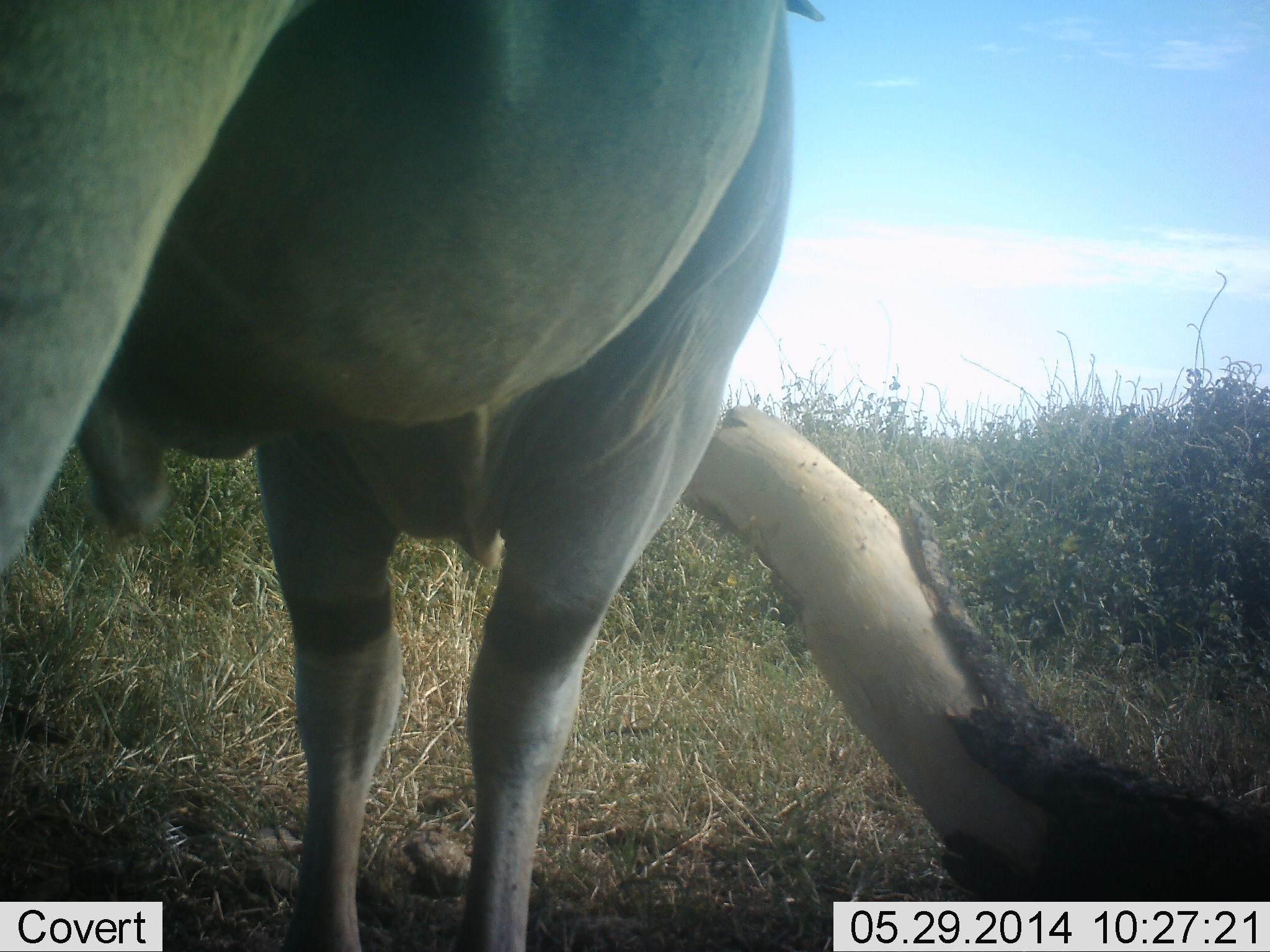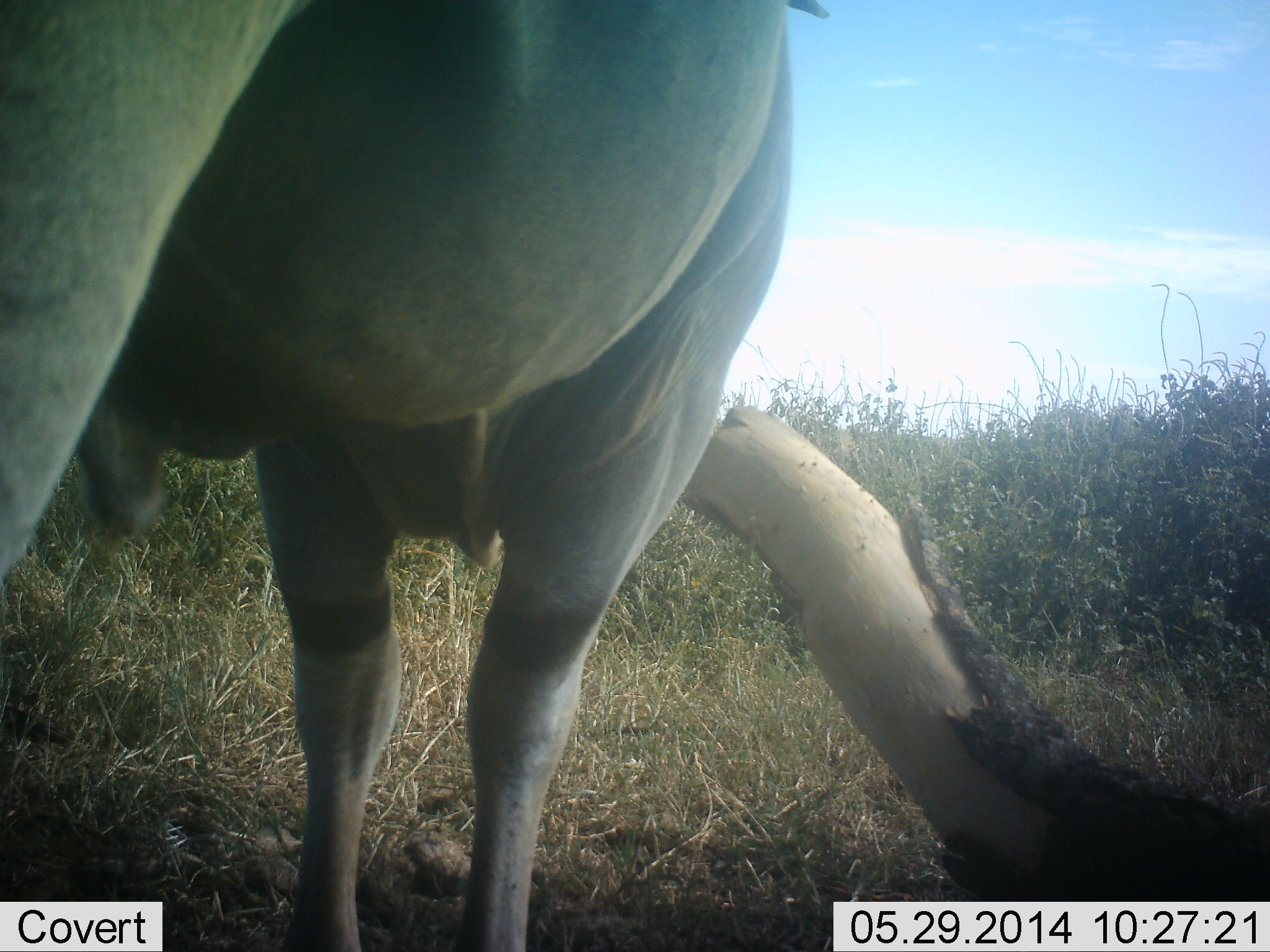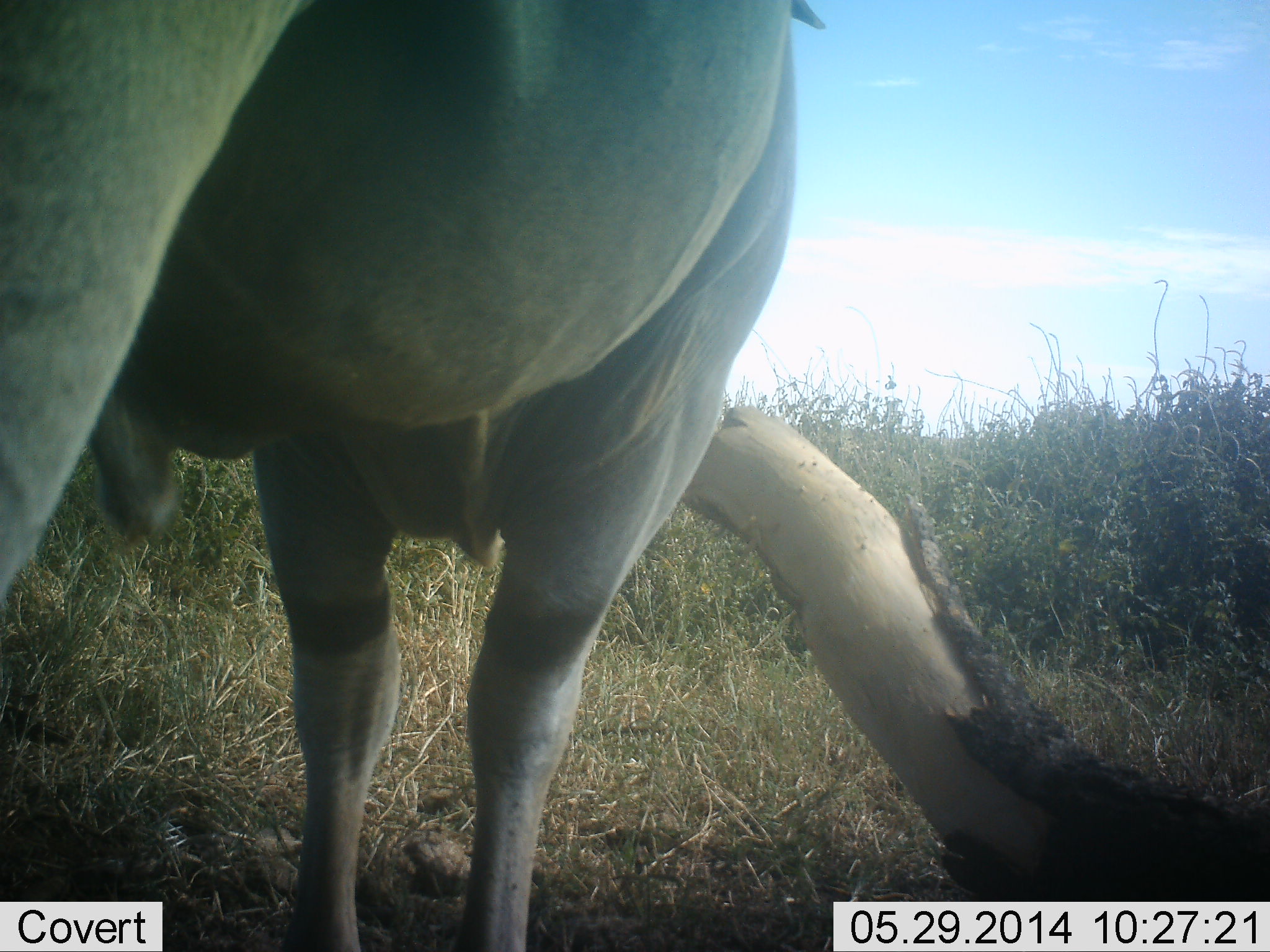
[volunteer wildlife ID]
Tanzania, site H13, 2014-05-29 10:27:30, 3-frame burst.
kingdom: Animalia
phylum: Chordata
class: Mammalia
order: Artiodactyla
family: Bovidae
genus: Tragelaphus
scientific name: Tragelaphus oryx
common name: eland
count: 1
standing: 100%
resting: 0%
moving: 0%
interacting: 0%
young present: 0%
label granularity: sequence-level